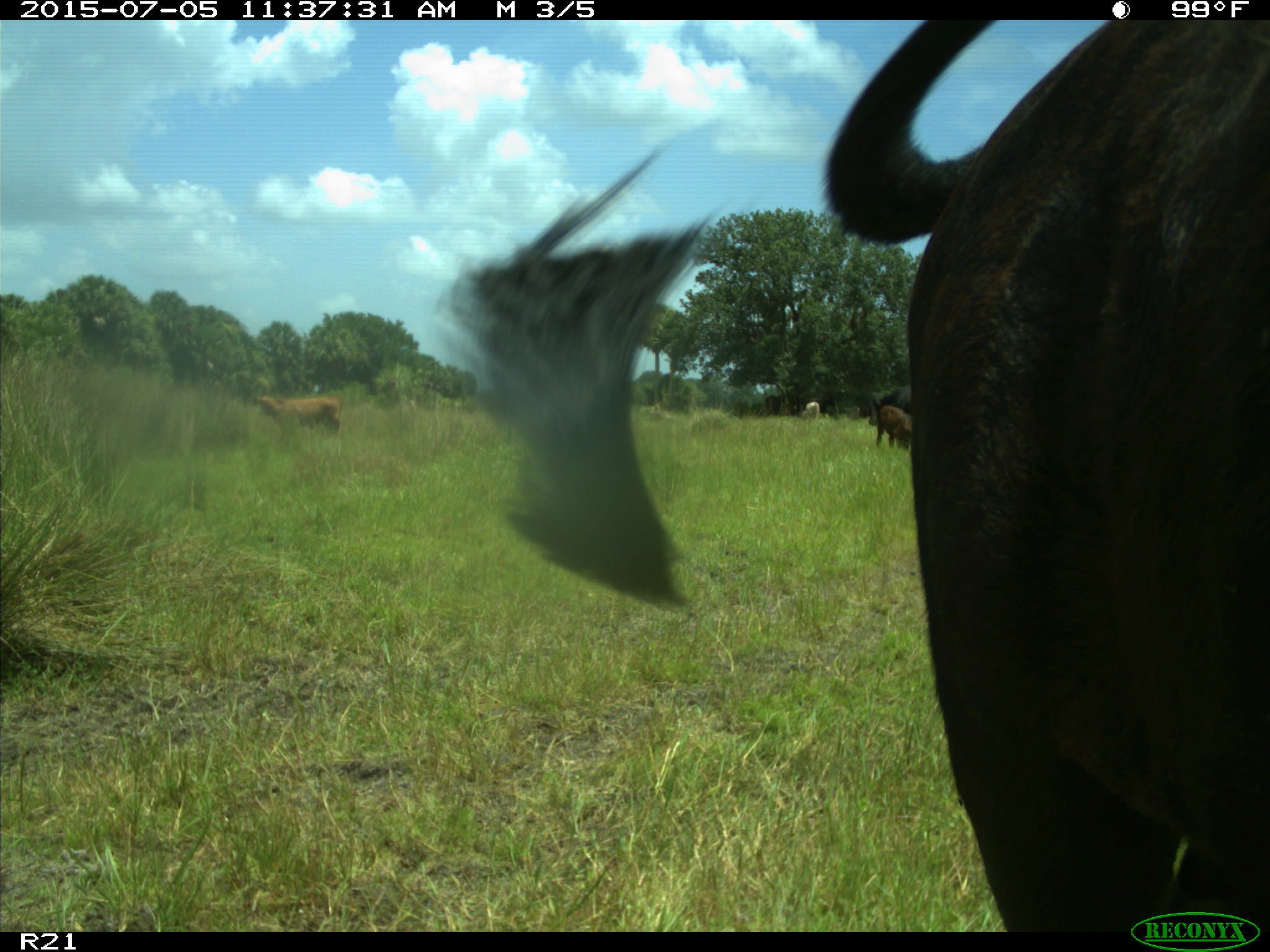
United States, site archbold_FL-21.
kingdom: Animalia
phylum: Chordata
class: Mammalia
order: Artiodactyla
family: Bovidae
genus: Bos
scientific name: Bos taurus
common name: domestic cow